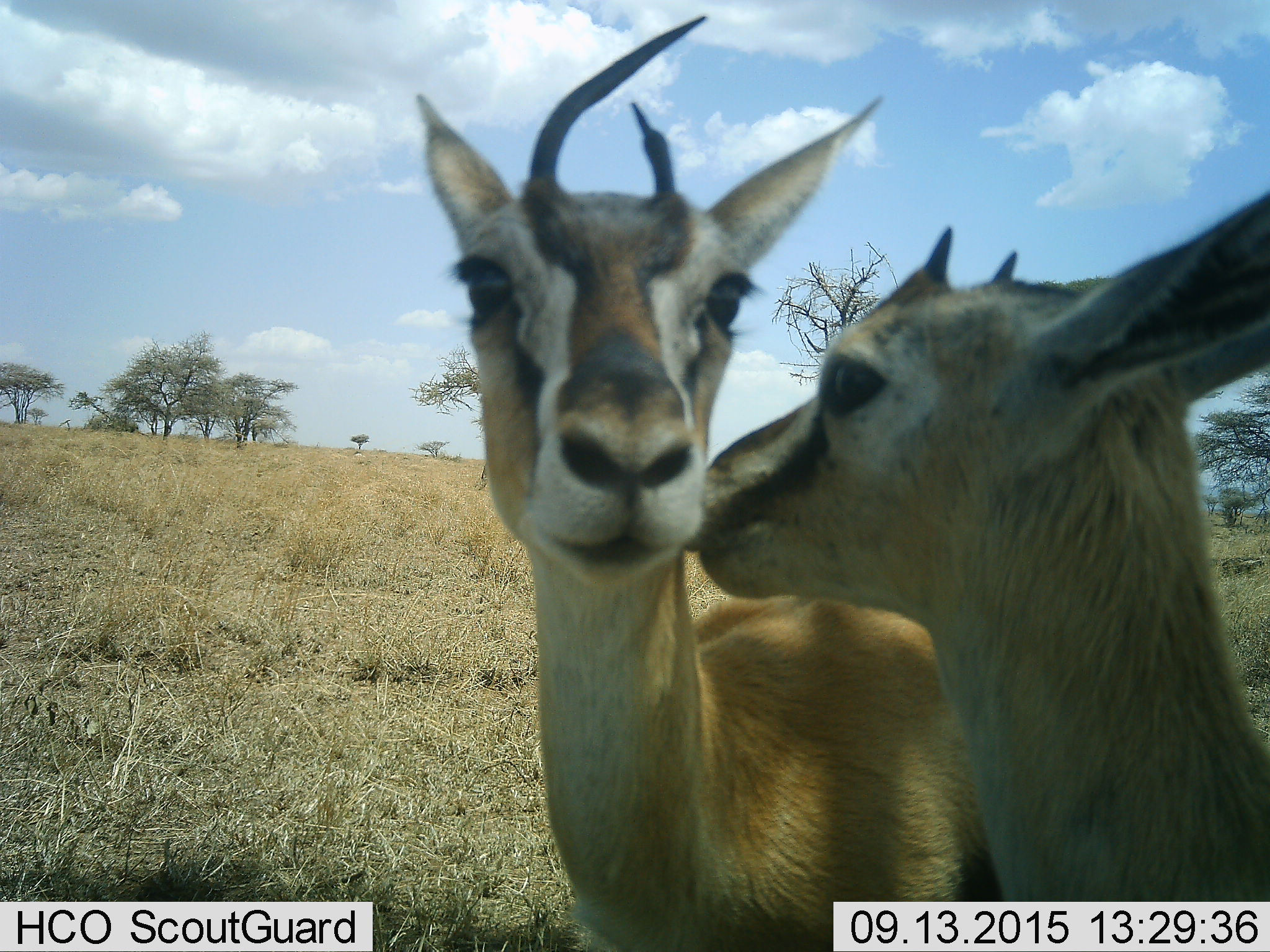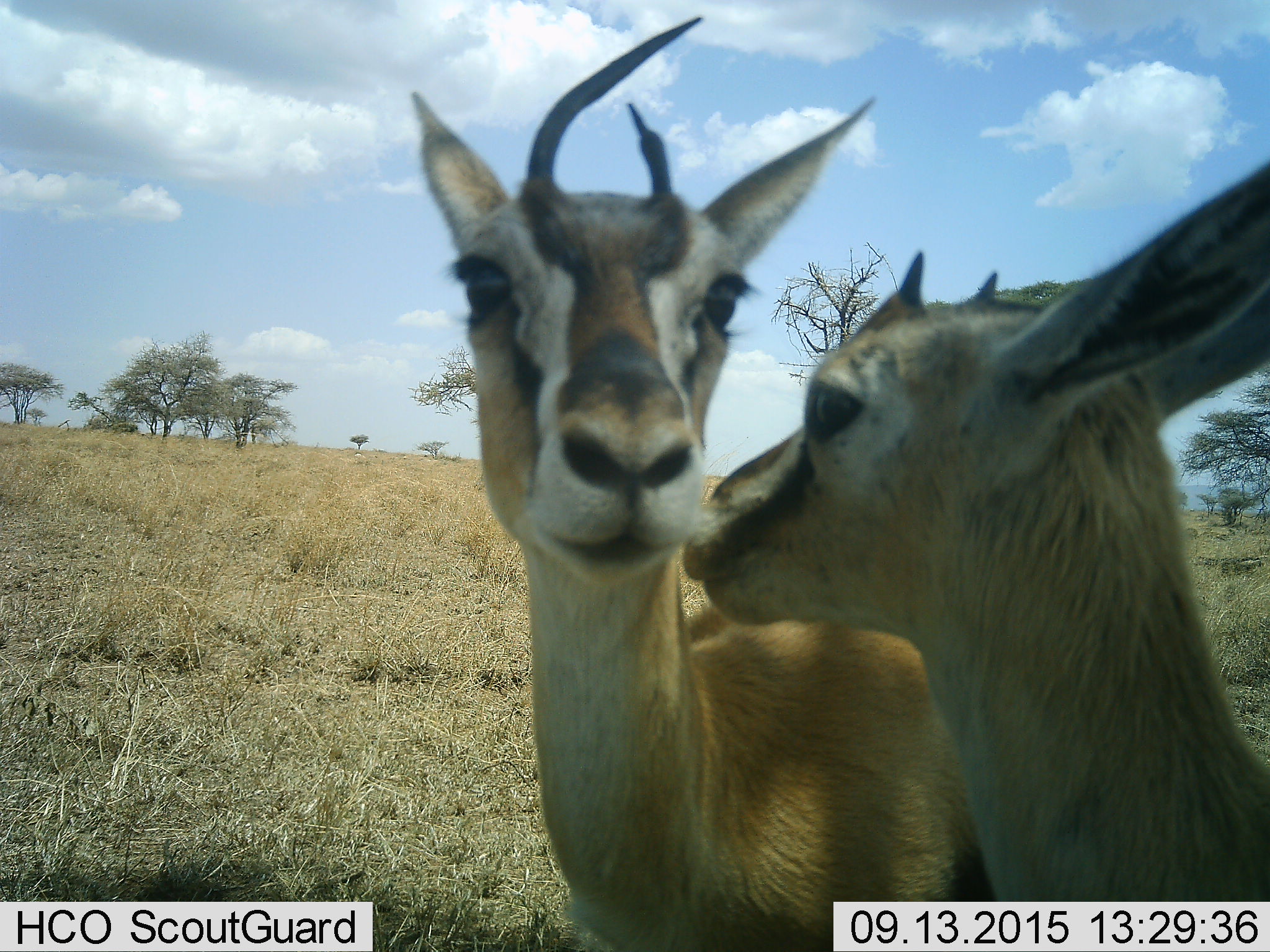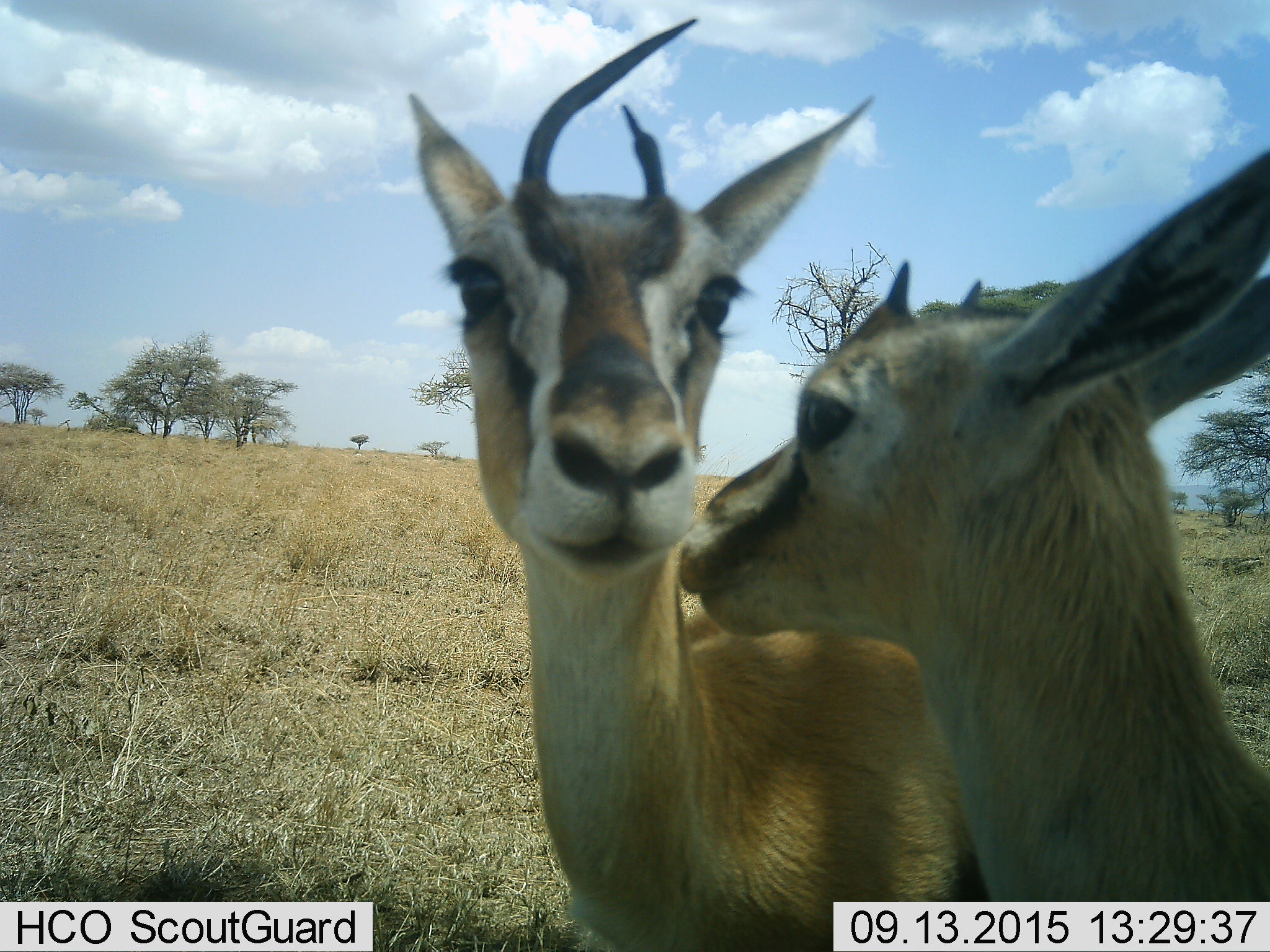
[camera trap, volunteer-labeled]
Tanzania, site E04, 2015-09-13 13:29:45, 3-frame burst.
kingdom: Animalia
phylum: Chordata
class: Mammalia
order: Artiodactyla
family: Bovidae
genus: Eudorcas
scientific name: Eudorcas thomsonii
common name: thomson's gazelle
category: gazellethomsons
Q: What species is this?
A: Gazellethomsons (thomson's gazelle) (Eudorcas thomsonii).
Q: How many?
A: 2.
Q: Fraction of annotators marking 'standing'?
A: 71%.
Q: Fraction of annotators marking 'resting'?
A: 0%.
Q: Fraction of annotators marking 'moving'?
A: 6%.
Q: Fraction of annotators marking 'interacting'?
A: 53%.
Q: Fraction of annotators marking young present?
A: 65%.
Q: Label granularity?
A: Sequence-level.